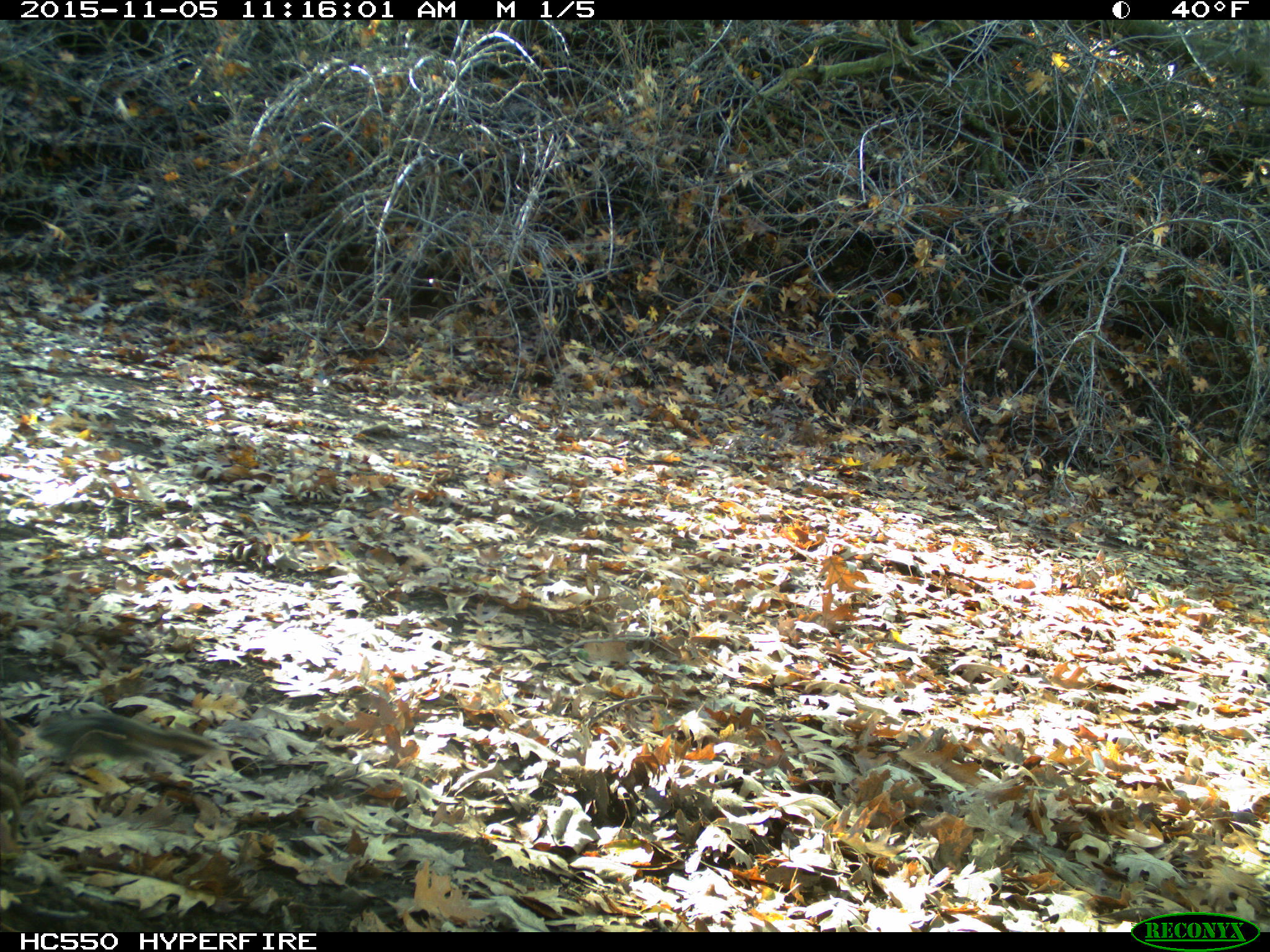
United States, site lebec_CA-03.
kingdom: Animalia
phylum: Chordata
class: Mammalia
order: Rodentia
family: Sciuridae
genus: Tamias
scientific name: Tamias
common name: chipmunk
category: unidentified chipmunk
Unidentified chipmunk (chipmunk) (Tamias).